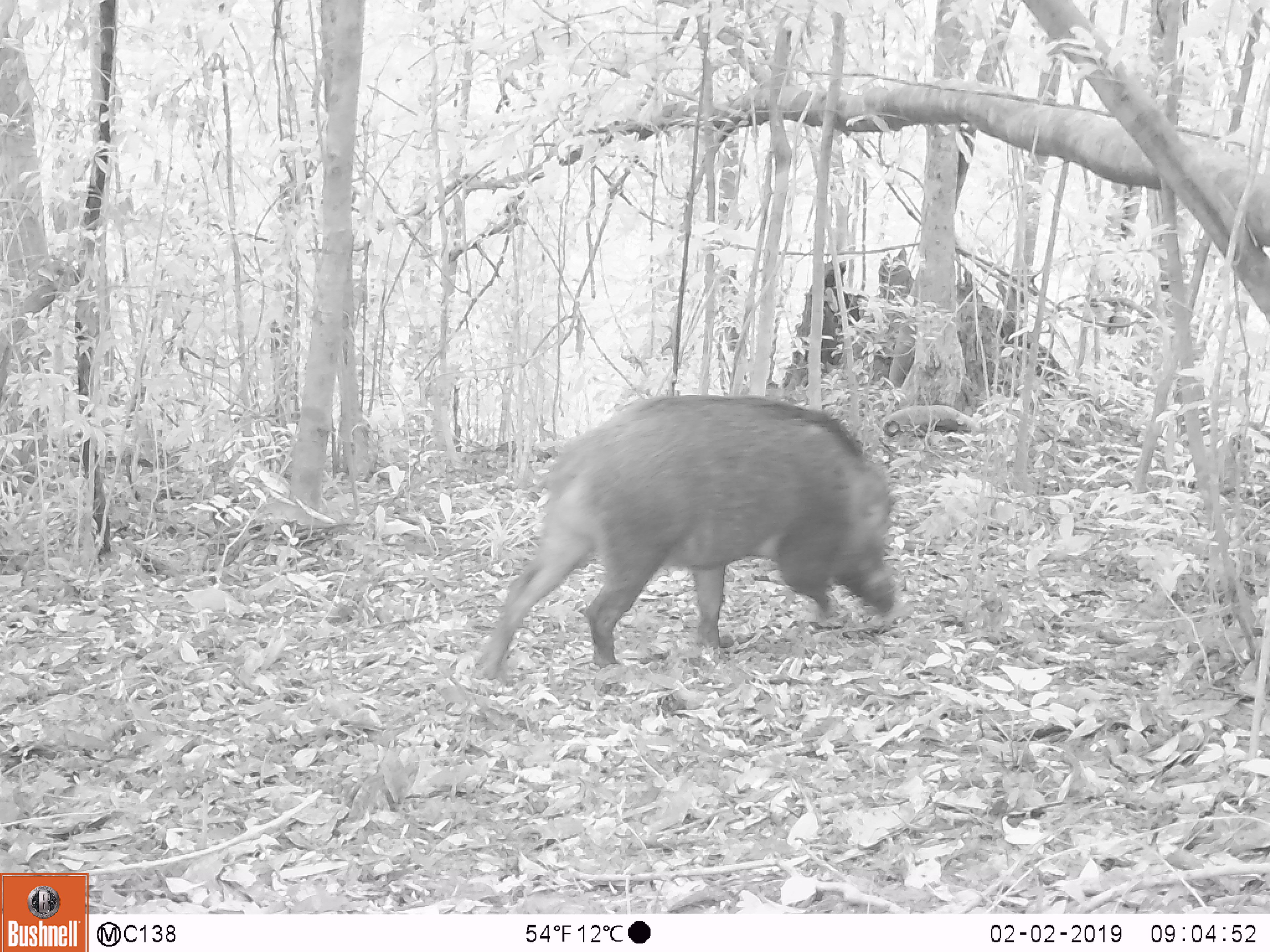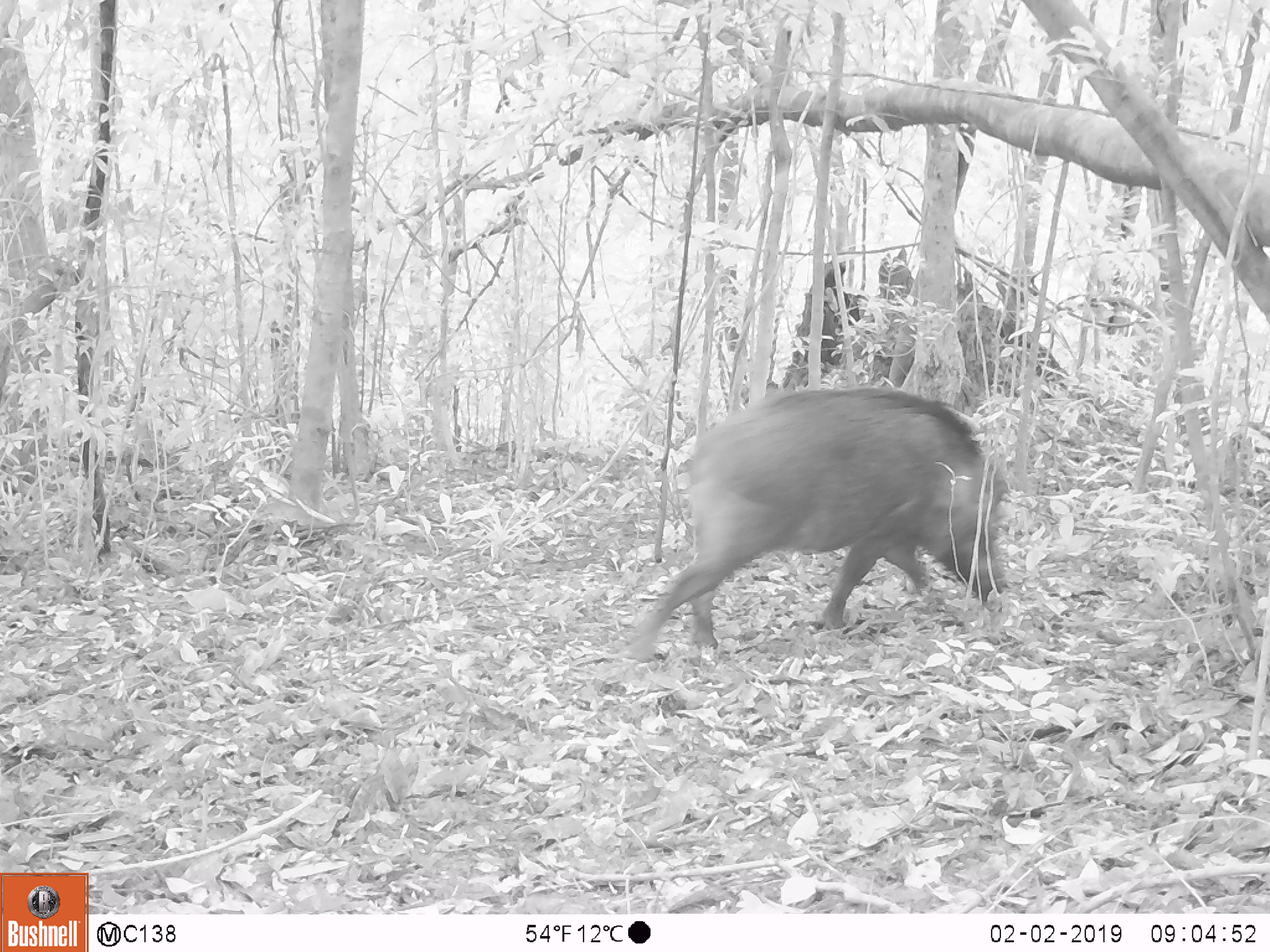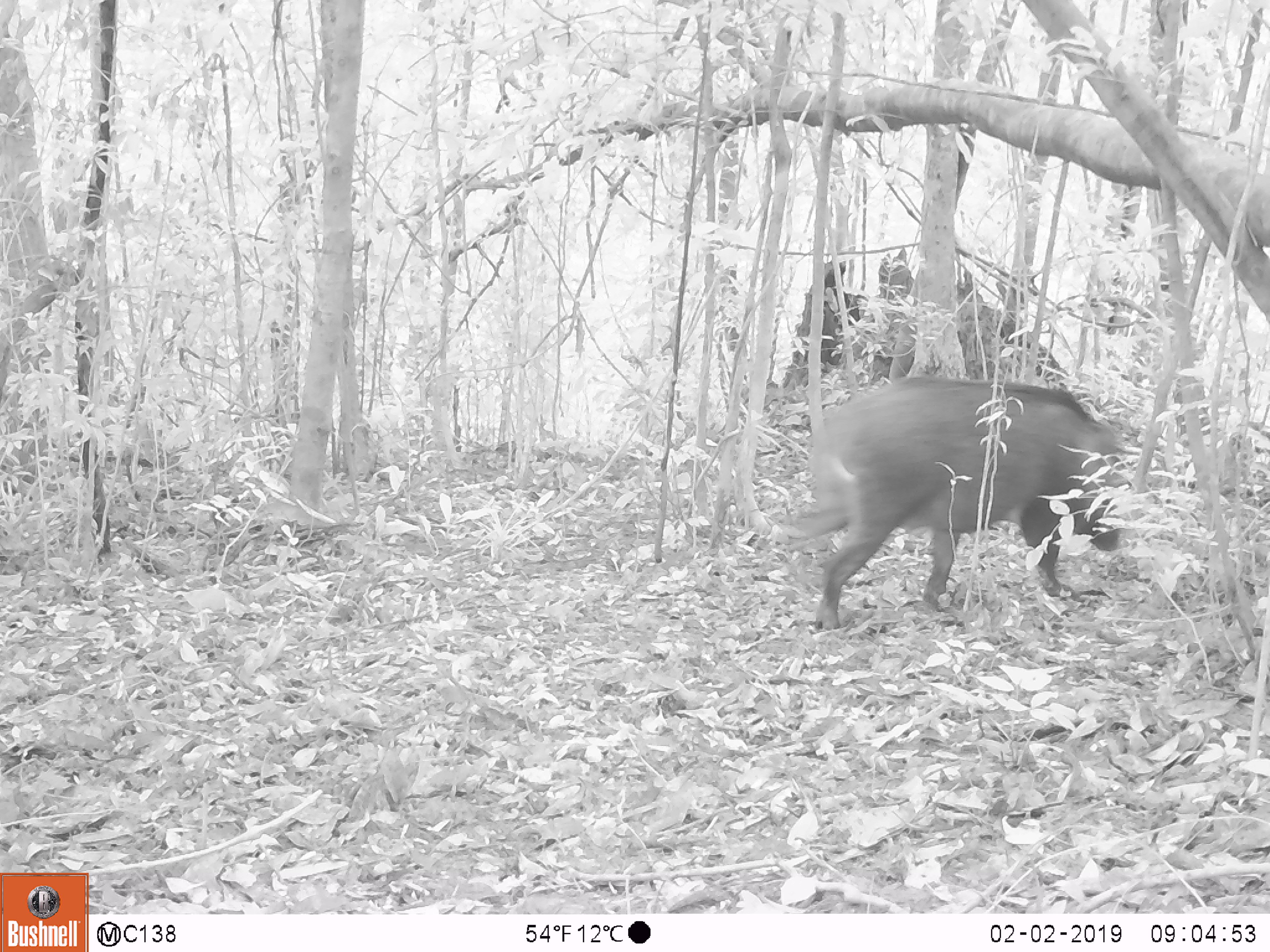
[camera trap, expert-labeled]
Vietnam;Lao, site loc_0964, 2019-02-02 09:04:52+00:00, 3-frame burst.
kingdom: Animalia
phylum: Chordata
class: Mammalia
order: Artiodactyla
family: Suidae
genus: Sus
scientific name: Sus scrofa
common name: eurasian wild pig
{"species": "eurasian wild pig (Sus scrofa)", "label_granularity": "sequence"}